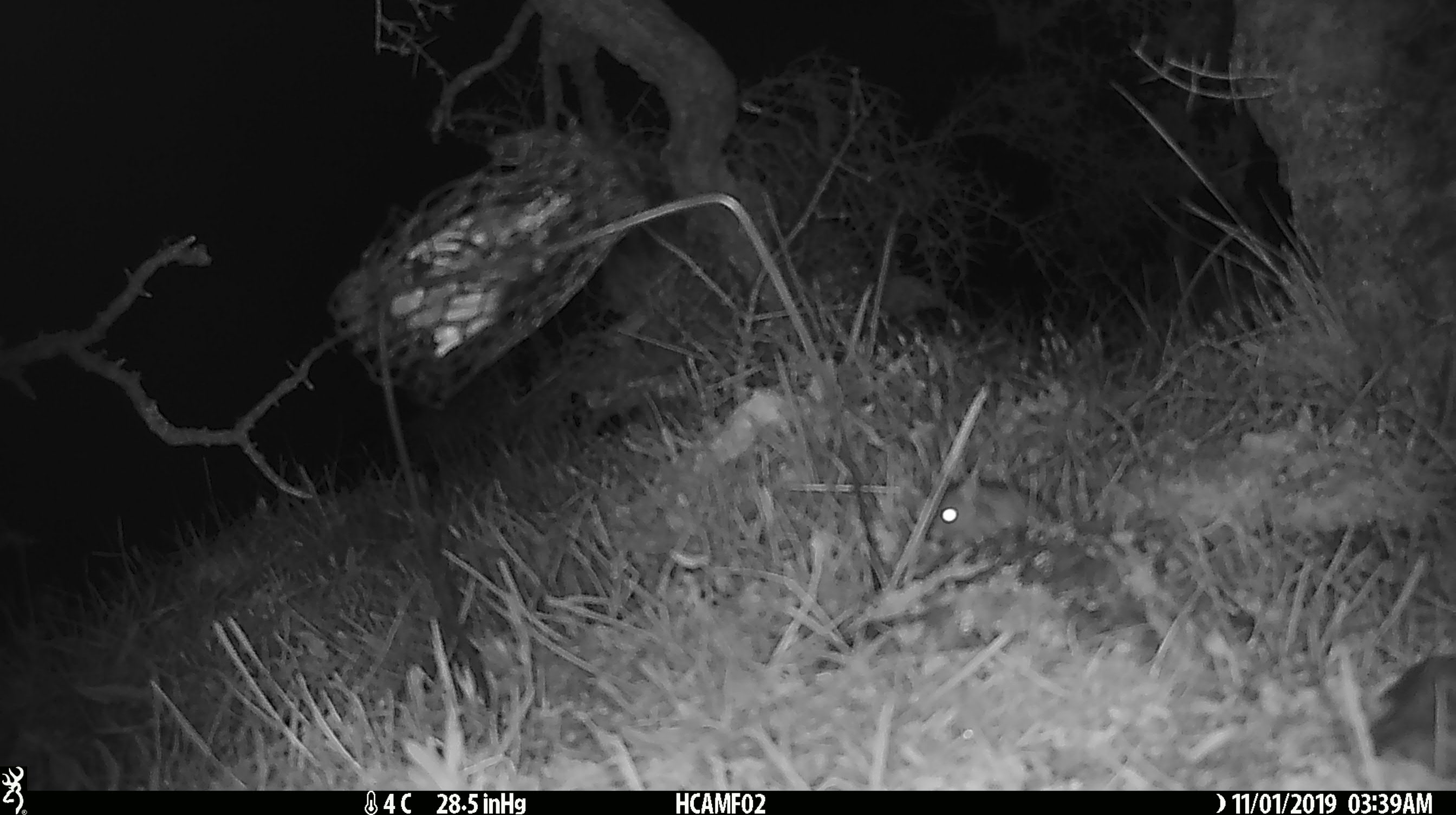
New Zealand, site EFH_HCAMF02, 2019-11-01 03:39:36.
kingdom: Animalia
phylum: Chordata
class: Mammalia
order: Rodentia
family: Muridae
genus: Mus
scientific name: Mus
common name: mouse